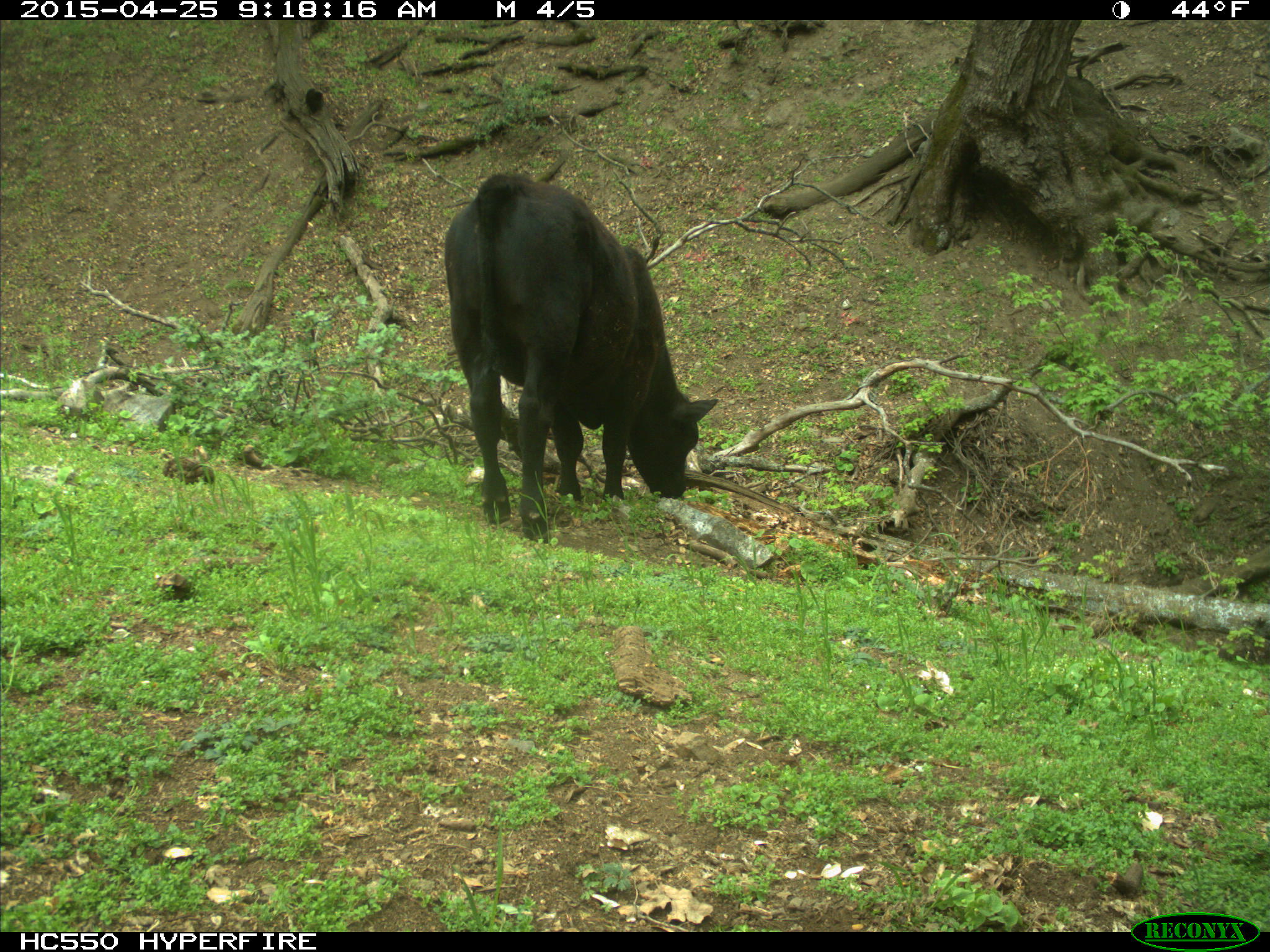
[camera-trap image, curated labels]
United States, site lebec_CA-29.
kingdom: Animalia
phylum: Chordata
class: Mammalia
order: Artiodactyla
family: Bovidae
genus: Bos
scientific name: Bos taurus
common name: domestic cow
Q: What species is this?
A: Bos taurus (domestic cow).